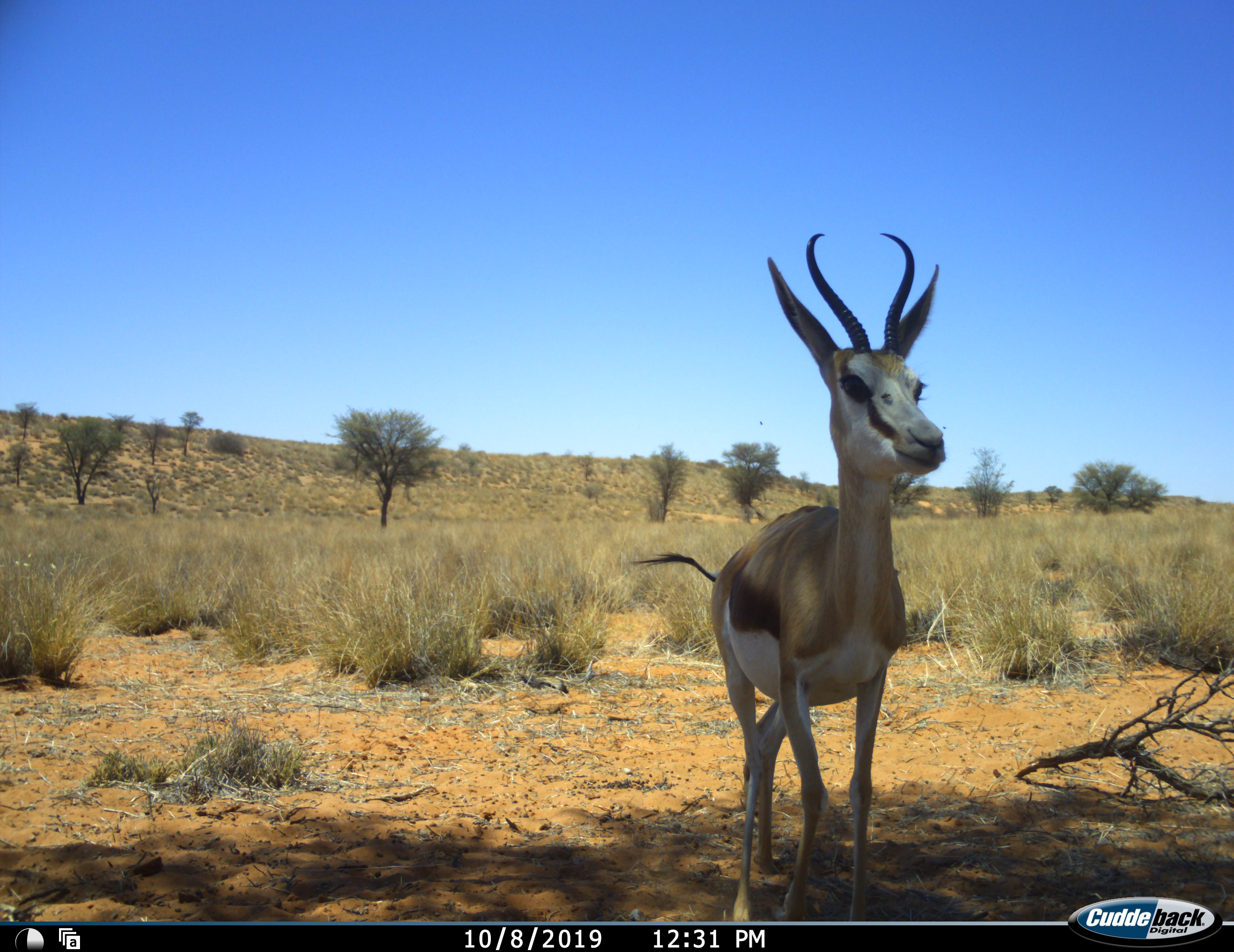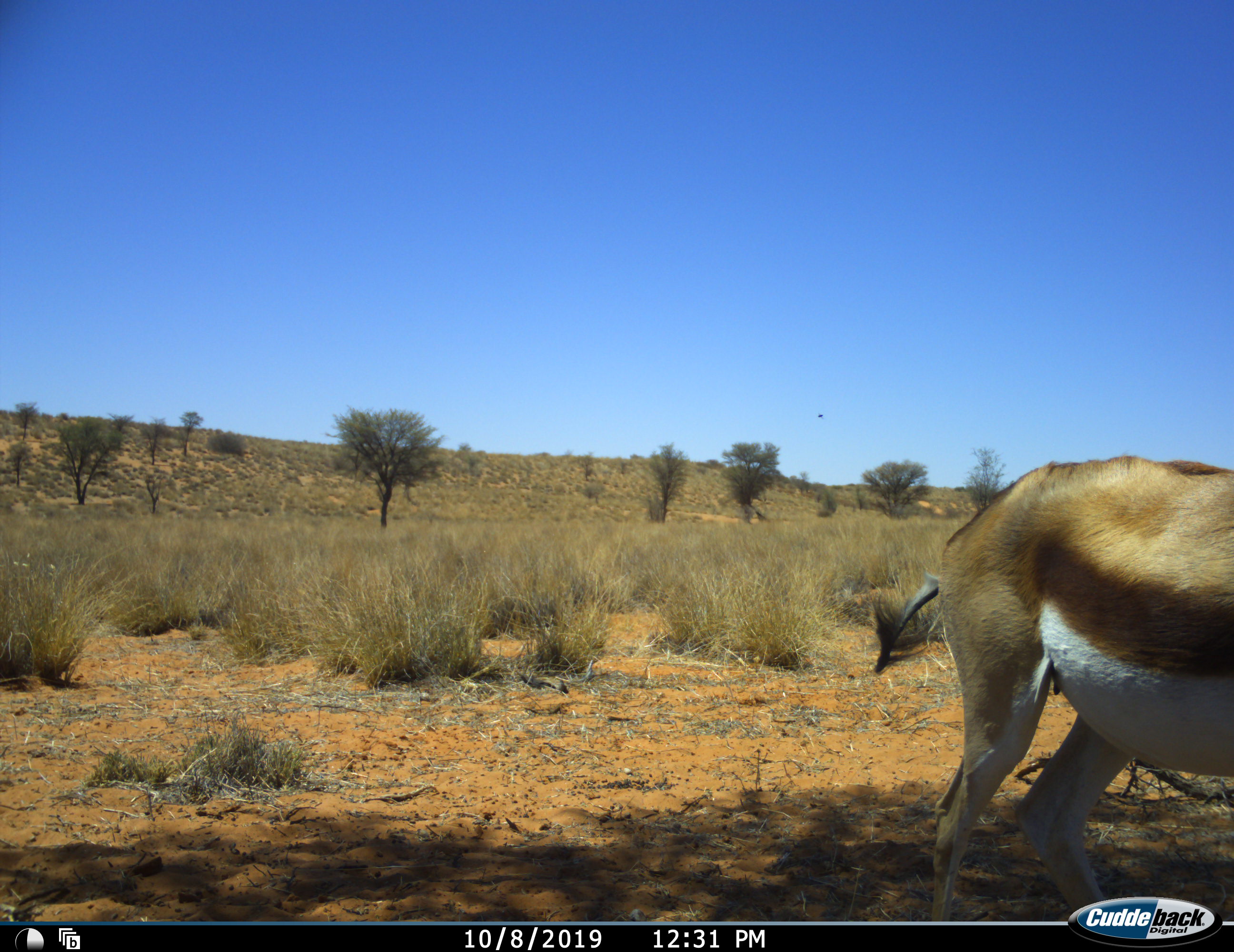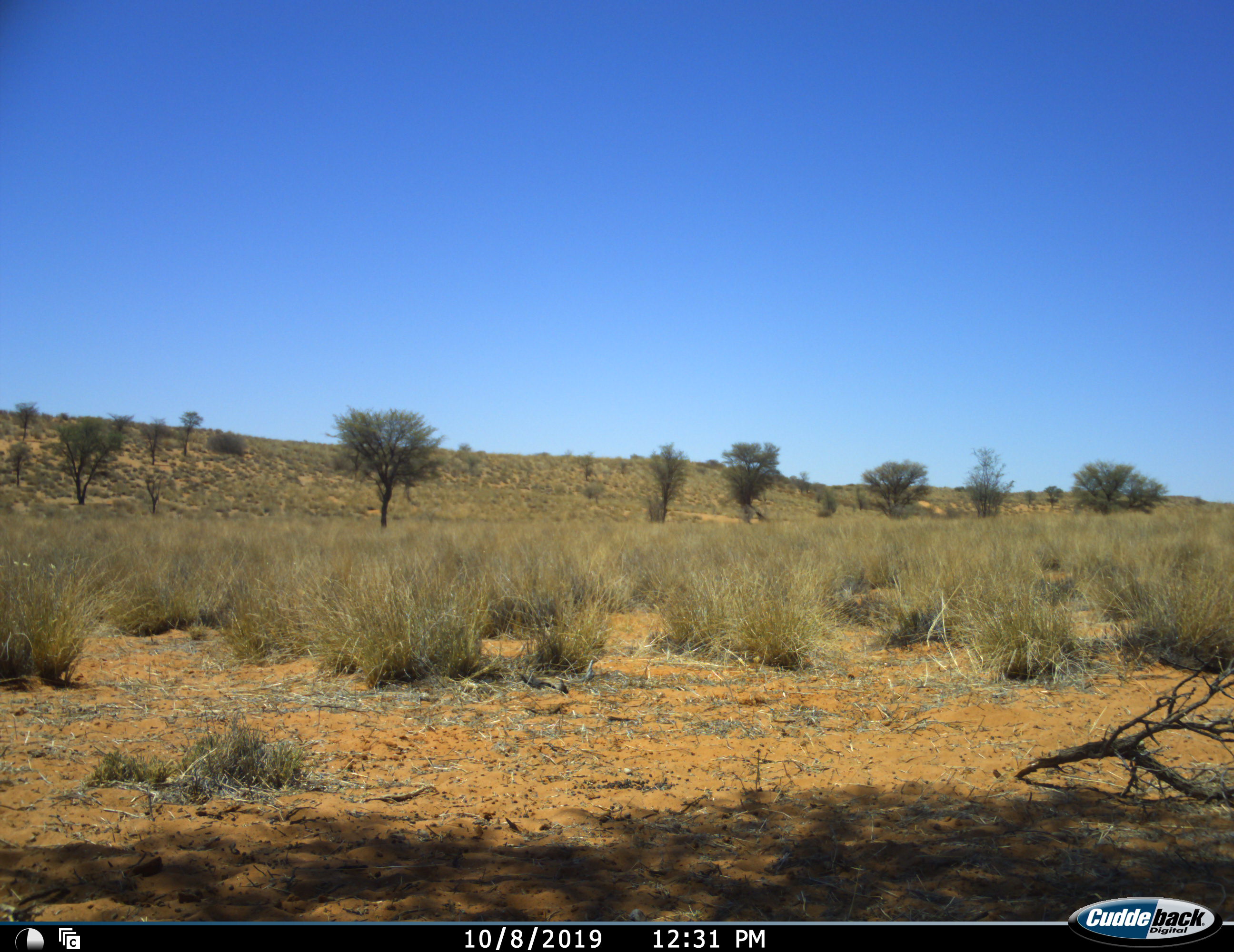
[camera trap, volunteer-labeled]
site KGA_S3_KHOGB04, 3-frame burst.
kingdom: Animalia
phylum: Chordata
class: Mammalia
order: Artiodactyla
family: Bovidae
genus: Antidorcas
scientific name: Antidorcas marsupialis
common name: springbok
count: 1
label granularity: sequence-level